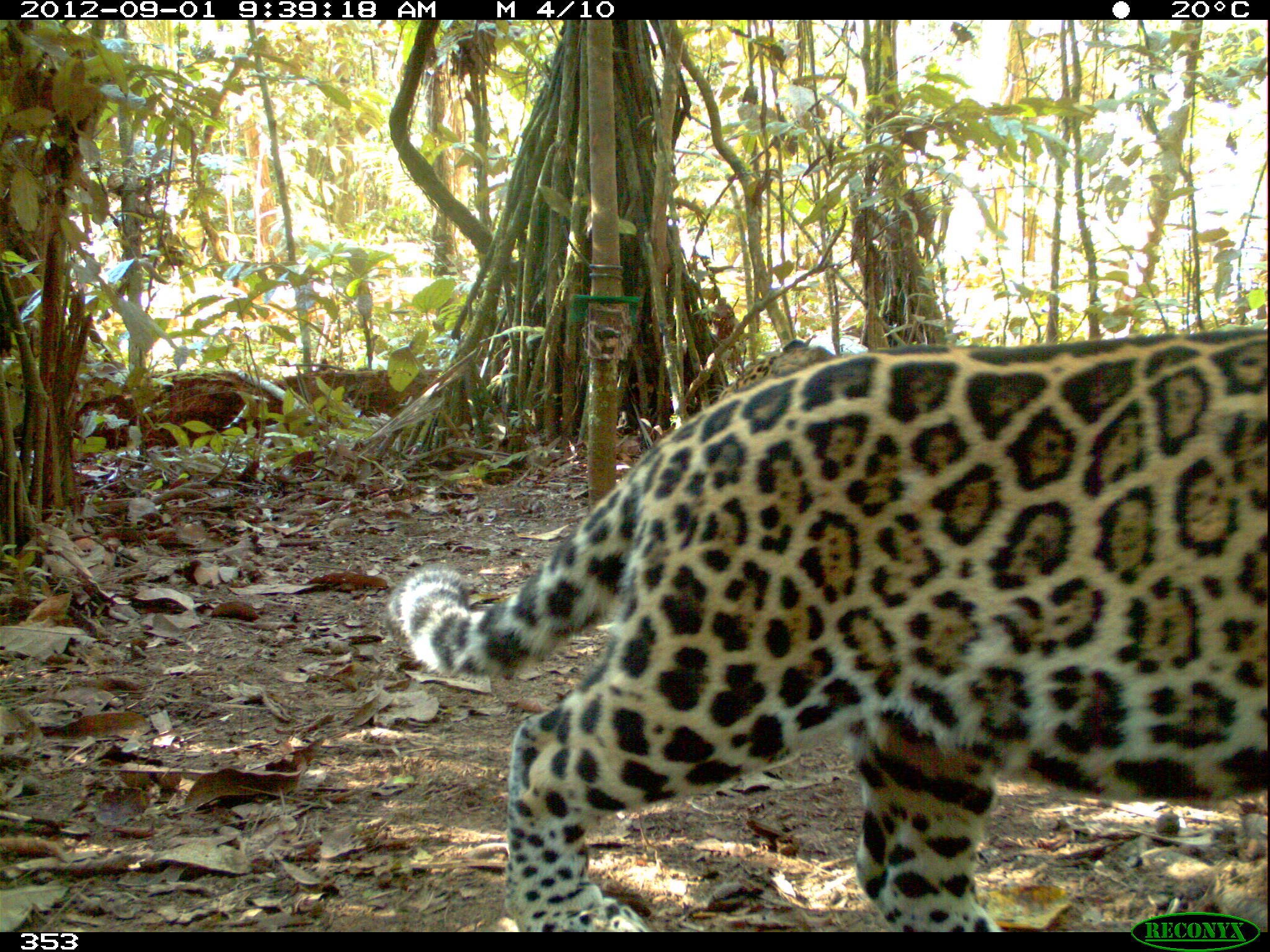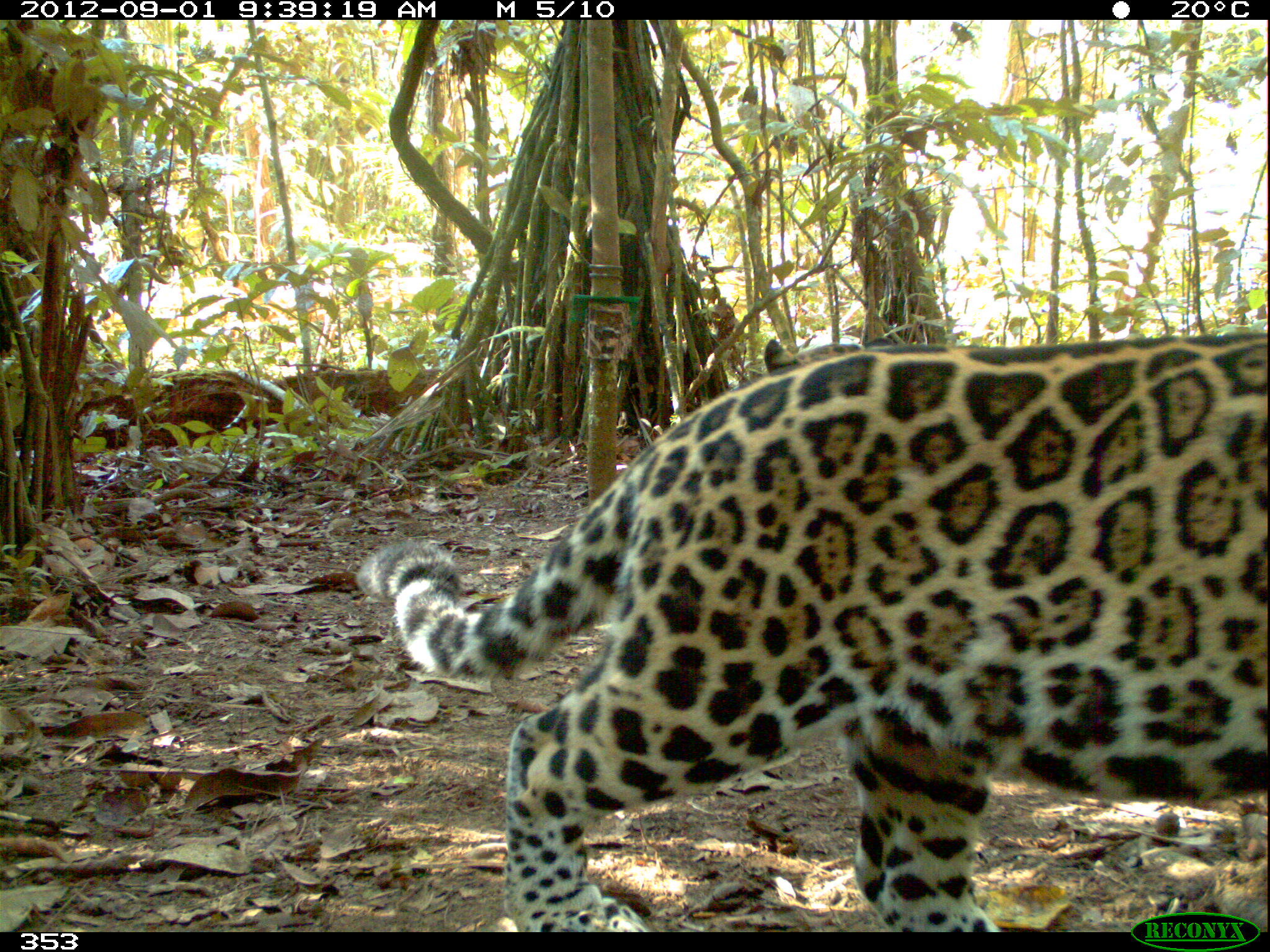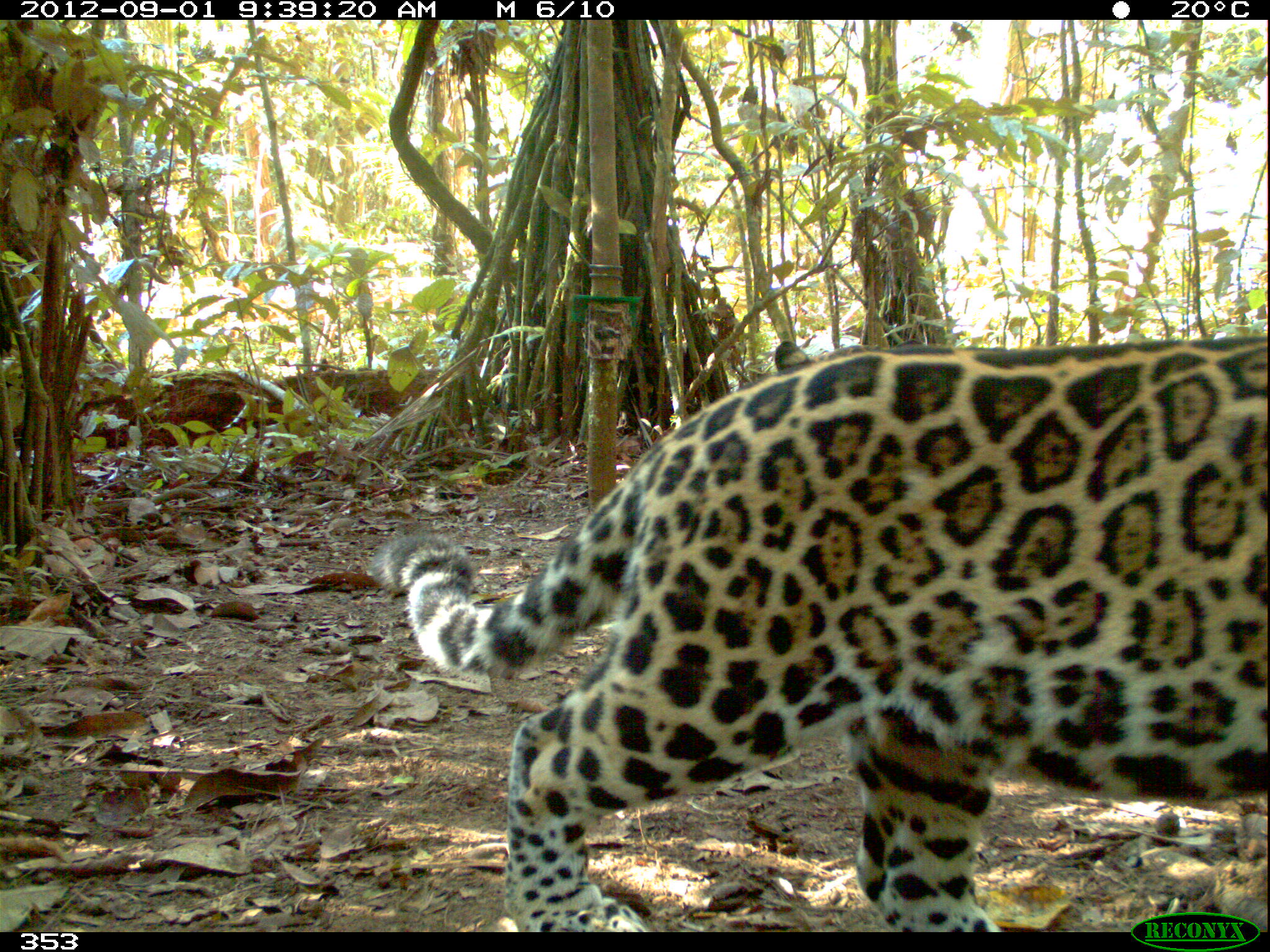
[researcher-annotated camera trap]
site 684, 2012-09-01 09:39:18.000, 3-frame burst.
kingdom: Animalia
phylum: Chordata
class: Mammalia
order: Carnivora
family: Felidae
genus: Panthera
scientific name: Panthera onca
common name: jaguar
Panthera onca (jaguar).